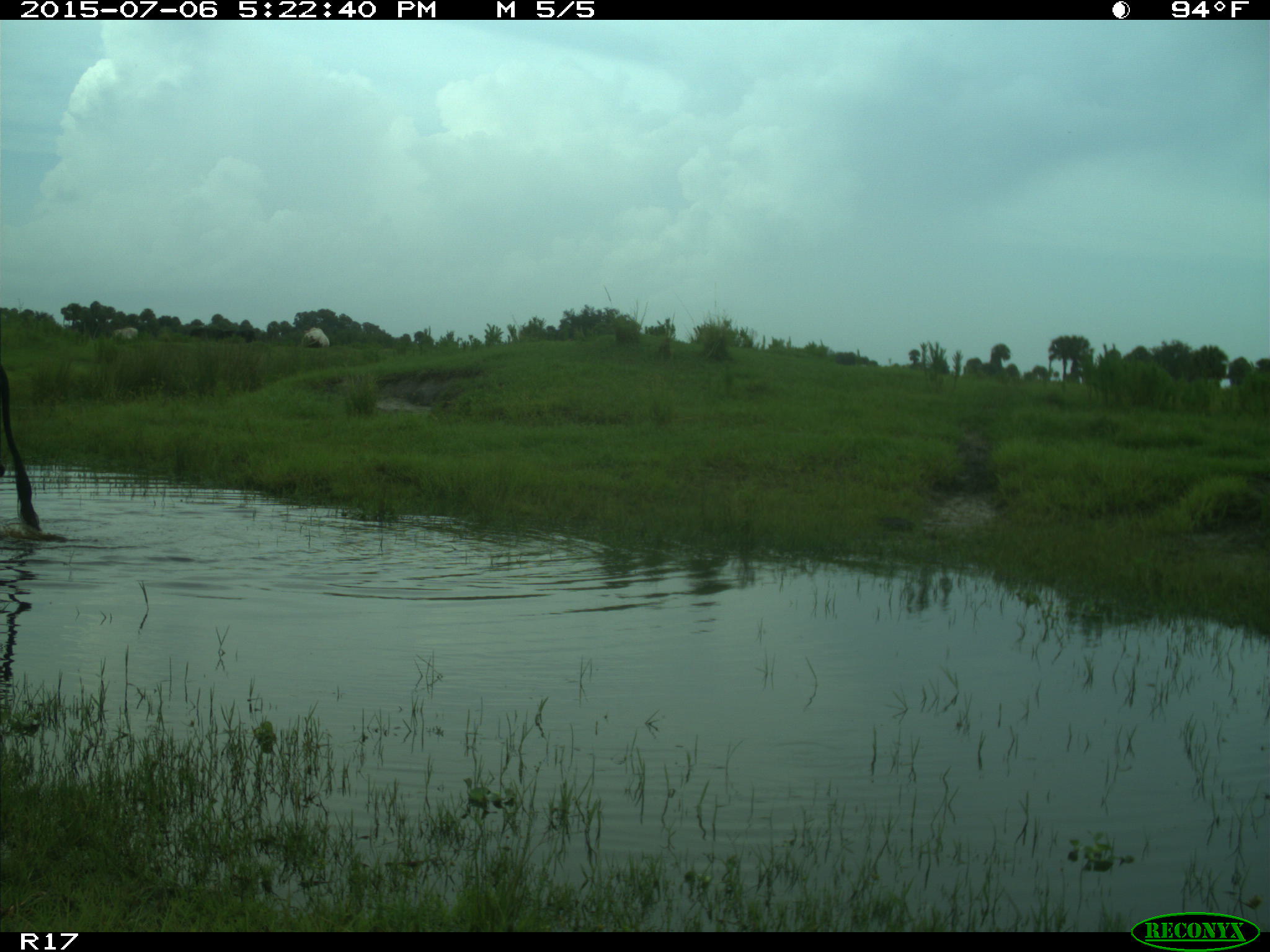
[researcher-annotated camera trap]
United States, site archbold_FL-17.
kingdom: Animalia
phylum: Chordata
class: Mammalia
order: Artiodactyla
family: Bovidae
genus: Bos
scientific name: Bos taurus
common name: domestic cow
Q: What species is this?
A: Bos taurus (domestic cow).